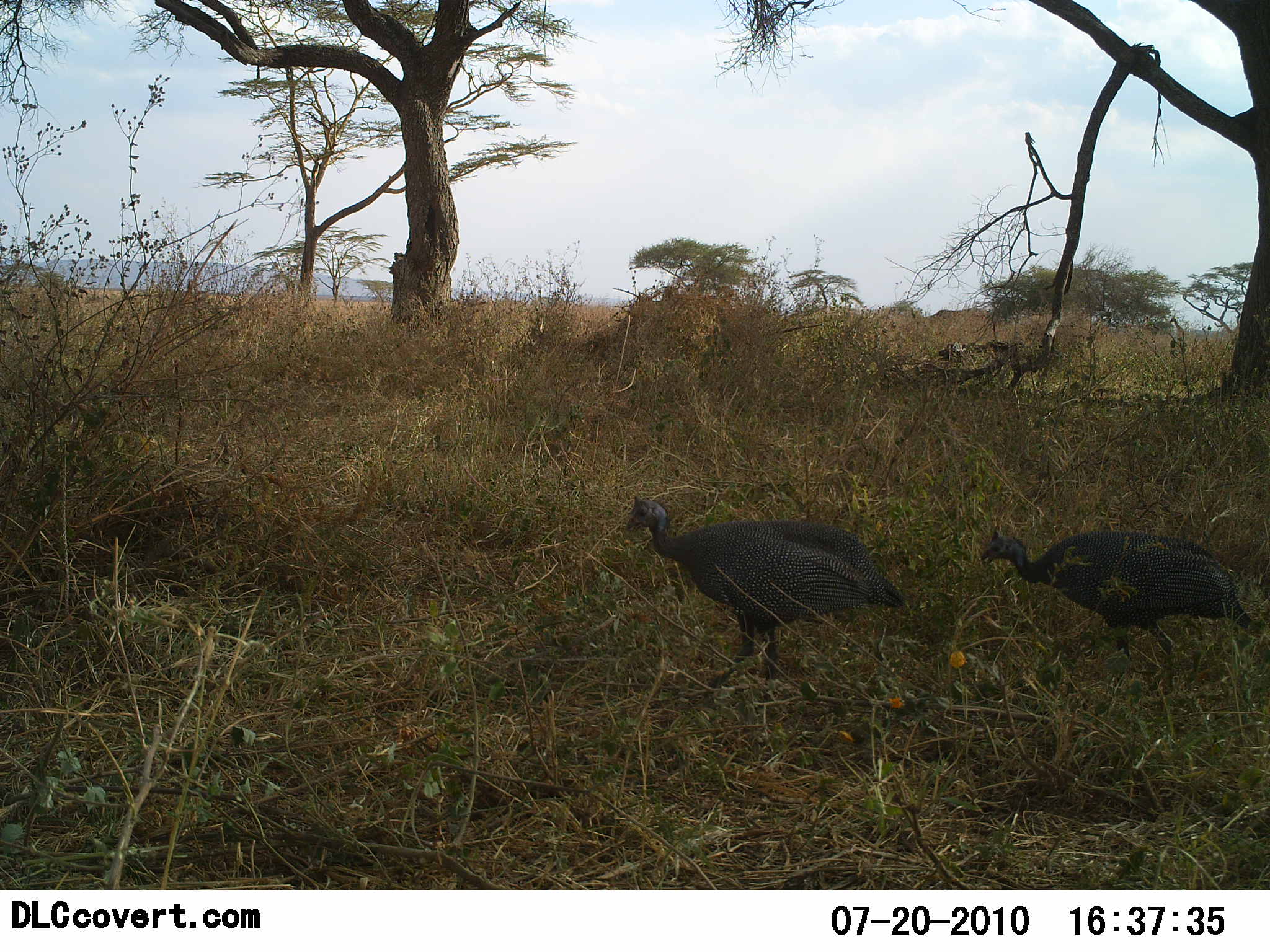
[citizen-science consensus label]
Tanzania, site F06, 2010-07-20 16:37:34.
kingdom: Animalia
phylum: Chordata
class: Aves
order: Galliformes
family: Numididae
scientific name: Numididae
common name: guinea fowl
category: guineafowl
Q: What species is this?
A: Guineafowl (guinea fowl) (Numididae).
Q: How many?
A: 2.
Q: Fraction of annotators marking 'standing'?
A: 33%.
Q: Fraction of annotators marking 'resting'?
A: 0%.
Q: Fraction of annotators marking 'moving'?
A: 75%.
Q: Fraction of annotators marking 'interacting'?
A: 0%.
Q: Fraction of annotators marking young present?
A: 0%.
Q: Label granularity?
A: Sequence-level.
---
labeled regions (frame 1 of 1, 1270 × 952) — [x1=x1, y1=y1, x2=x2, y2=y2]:
animal: [x1=624, y1=492, x2=908, y2=685]; [x1=981, y1=523, x2=1270, y2=697]